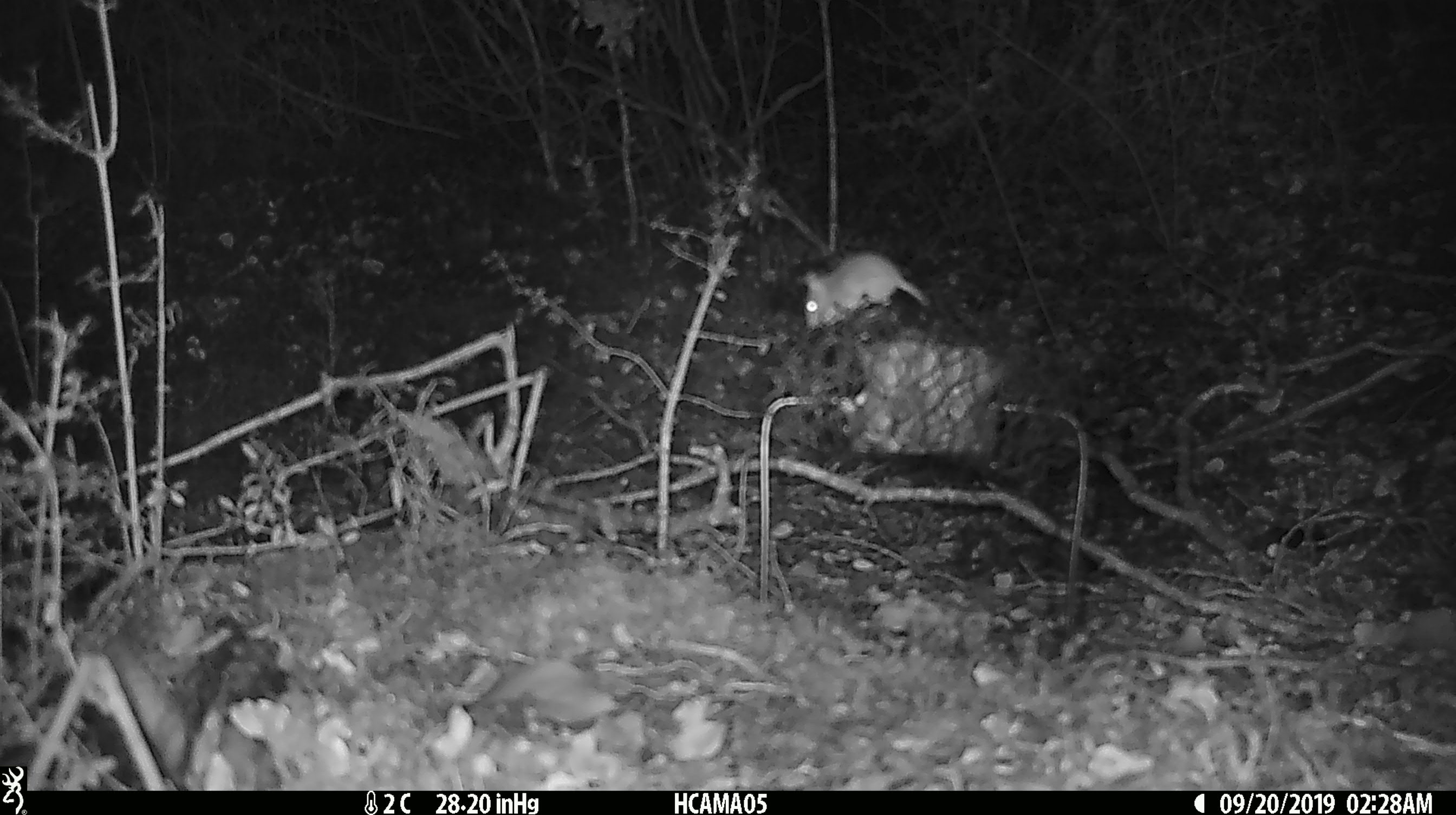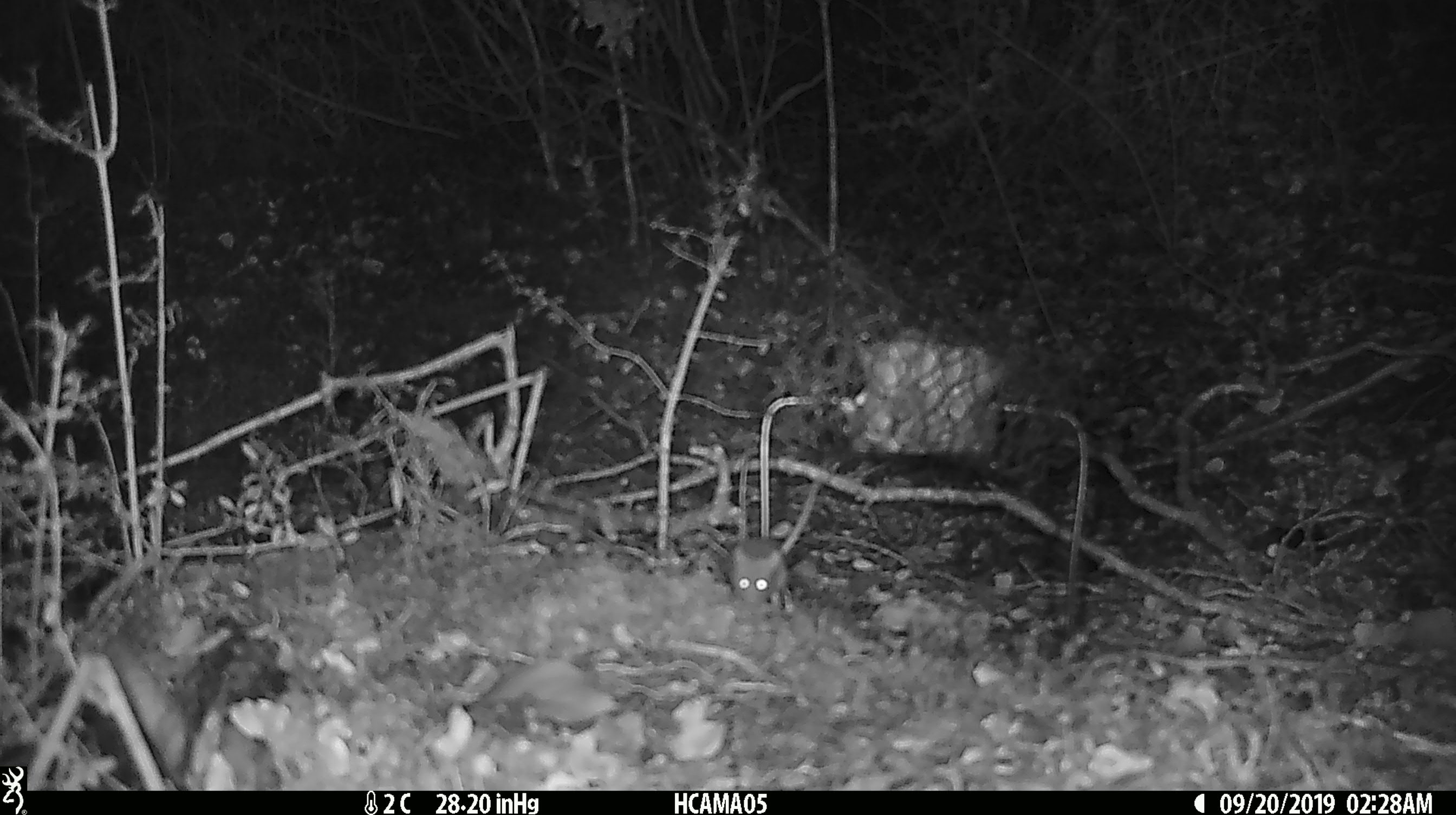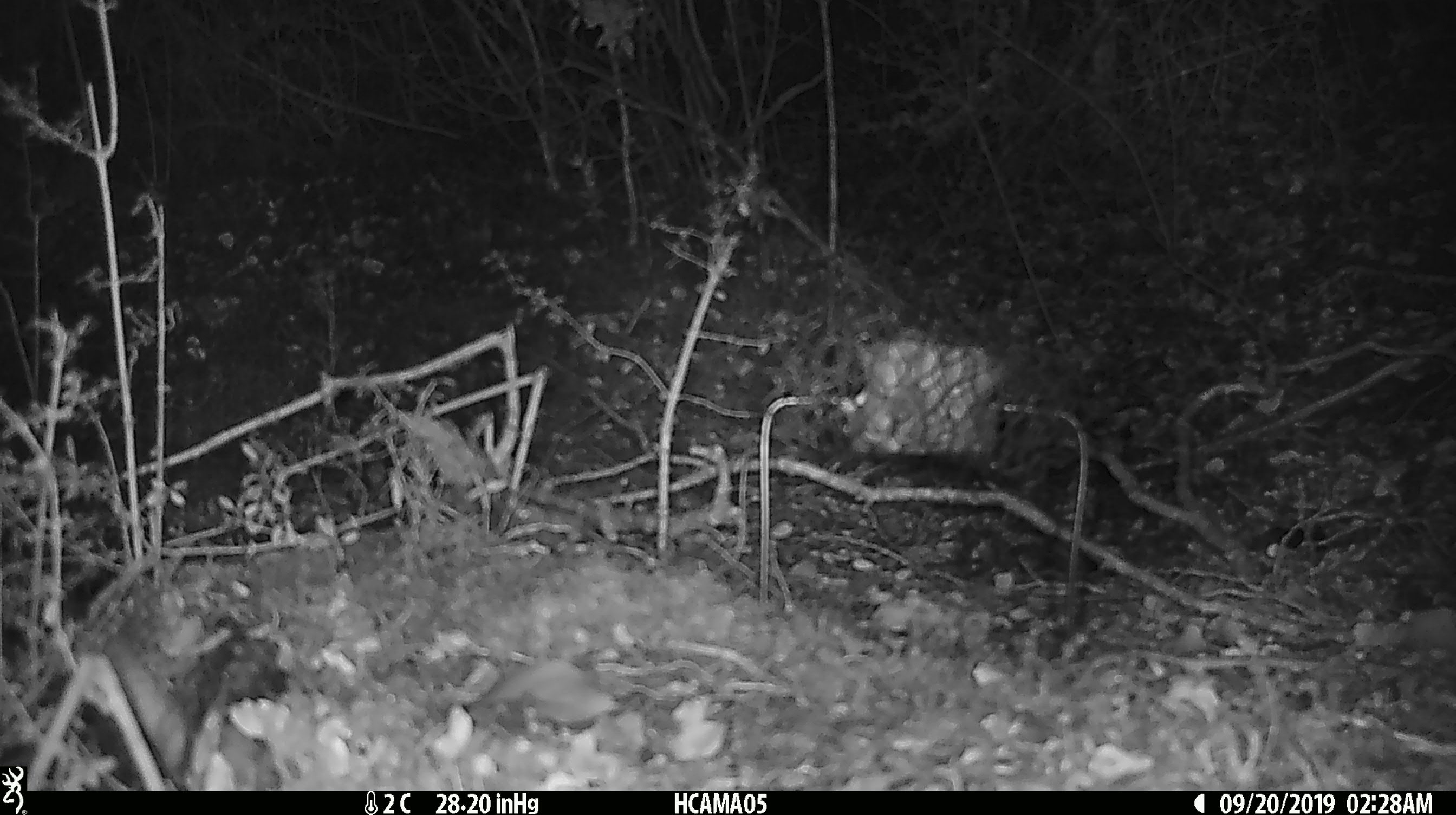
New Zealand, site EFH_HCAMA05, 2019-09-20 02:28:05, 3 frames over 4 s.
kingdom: Animalia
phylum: Chordata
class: Mammalia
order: Rodentia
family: Muridae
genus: Mus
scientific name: Mus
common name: mouse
Mouse (Mus).